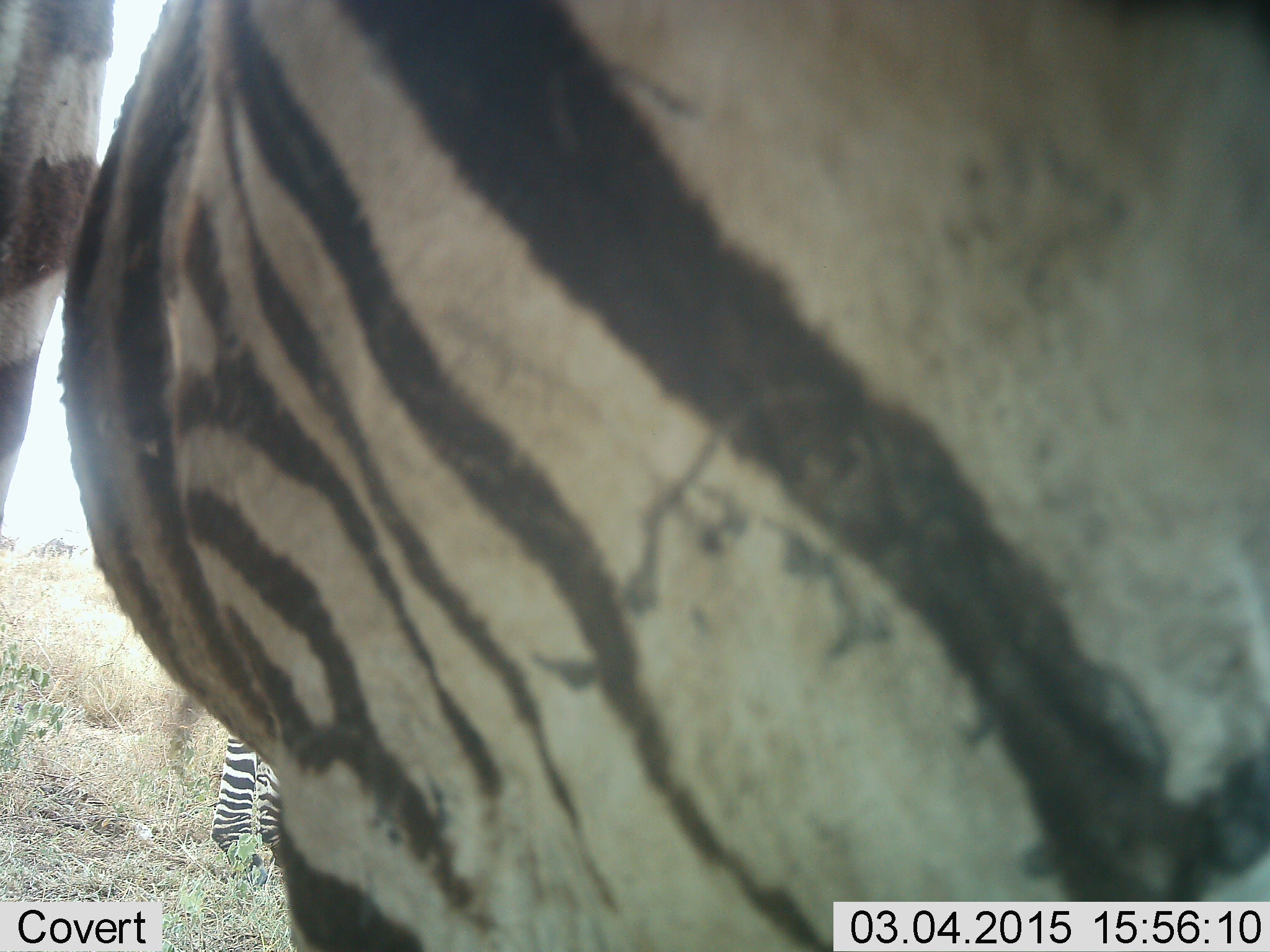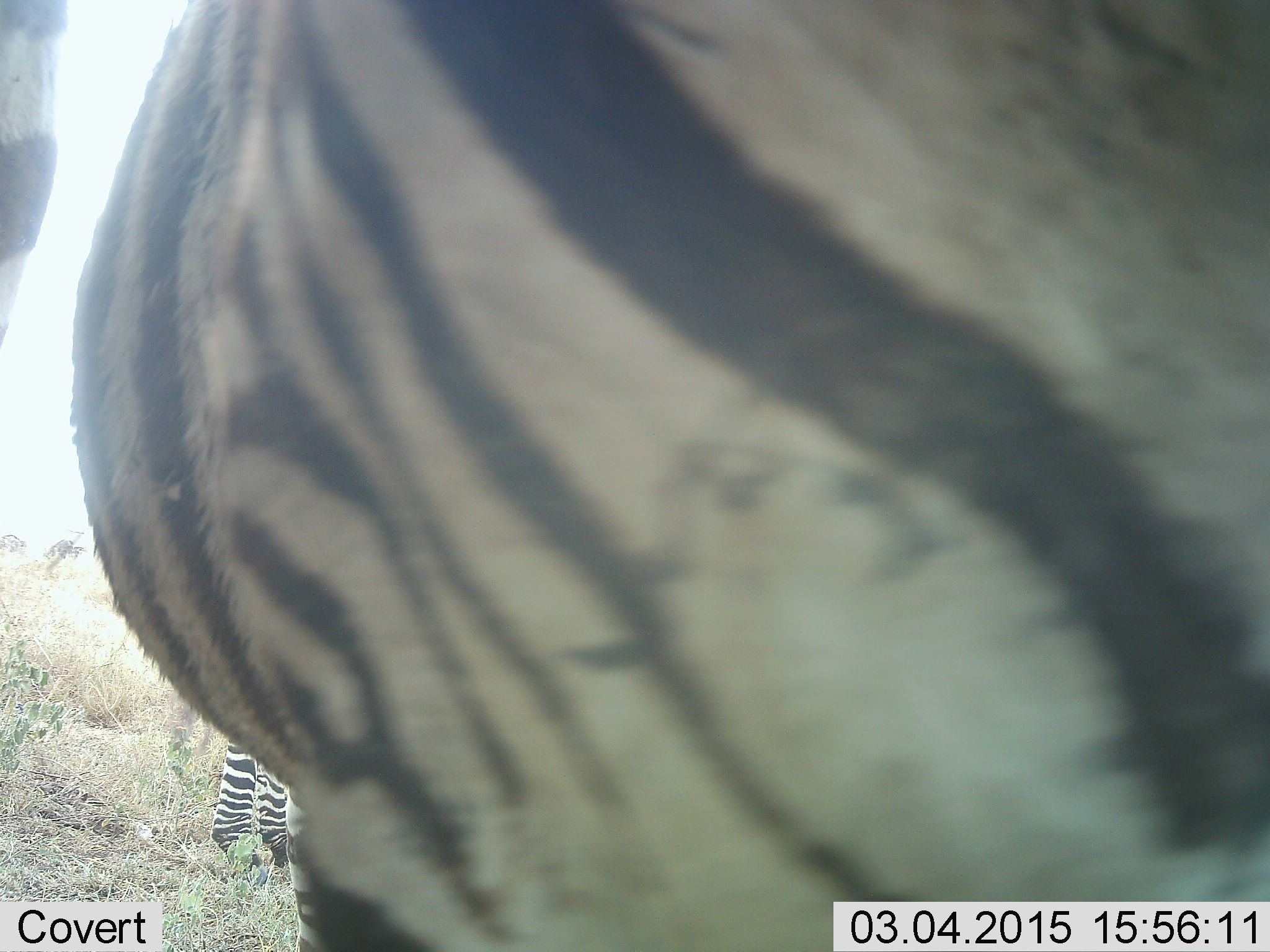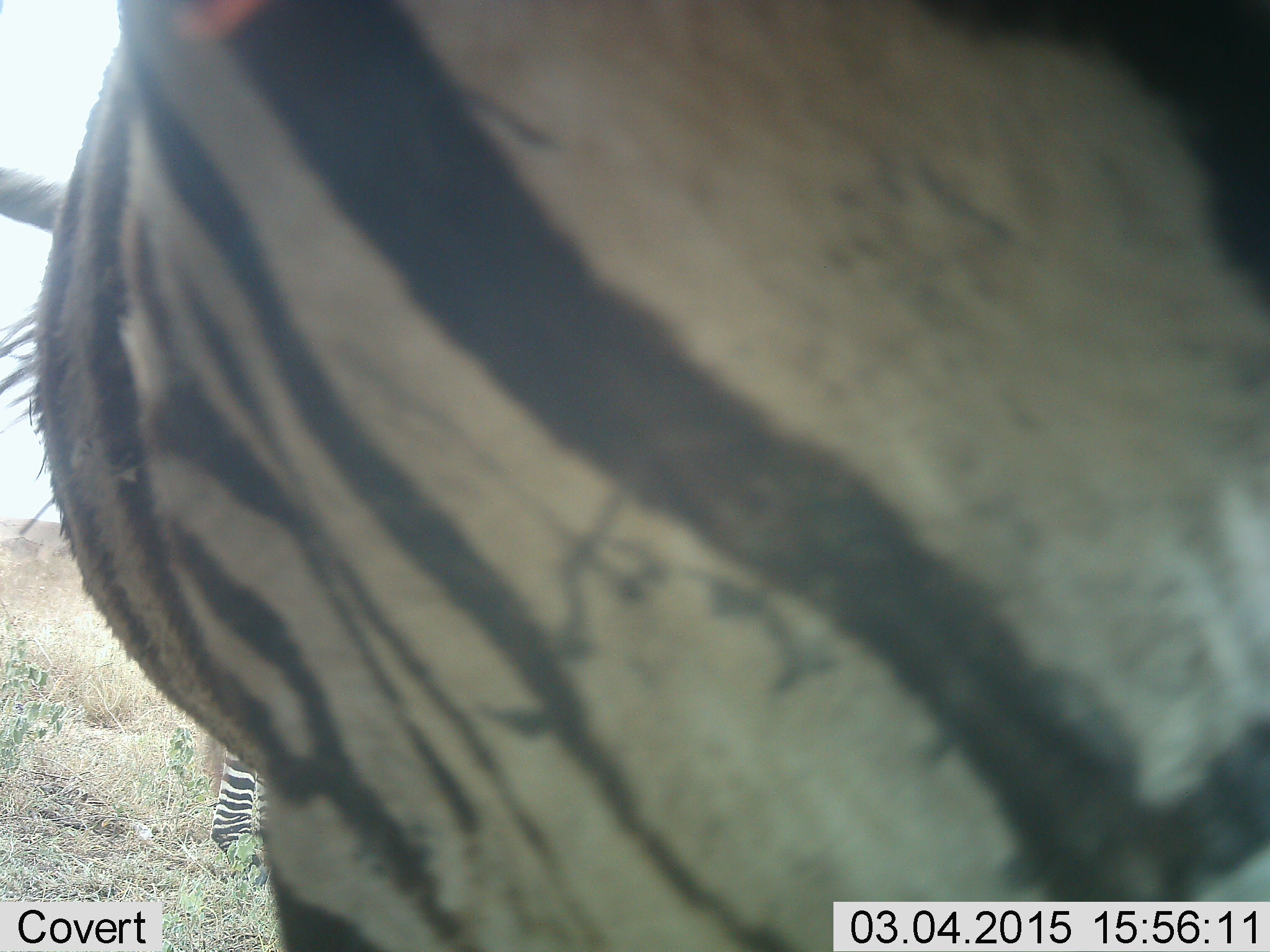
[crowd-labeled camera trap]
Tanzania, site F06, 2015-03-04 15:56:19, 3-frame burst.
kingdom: Animalia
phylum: Chordata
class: Mammalia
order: Perissodactyla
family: Equidae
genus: Equus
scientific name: Equus quagga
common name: plains zebra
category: zebra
Zebra (plains zebra) (Equus quagga), count 2. Behavior (volunteer vote fractions): standing 73%, resting 9%, moving 0%, interacting 9%. Young present (vote fraction): 0%. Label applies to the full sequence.